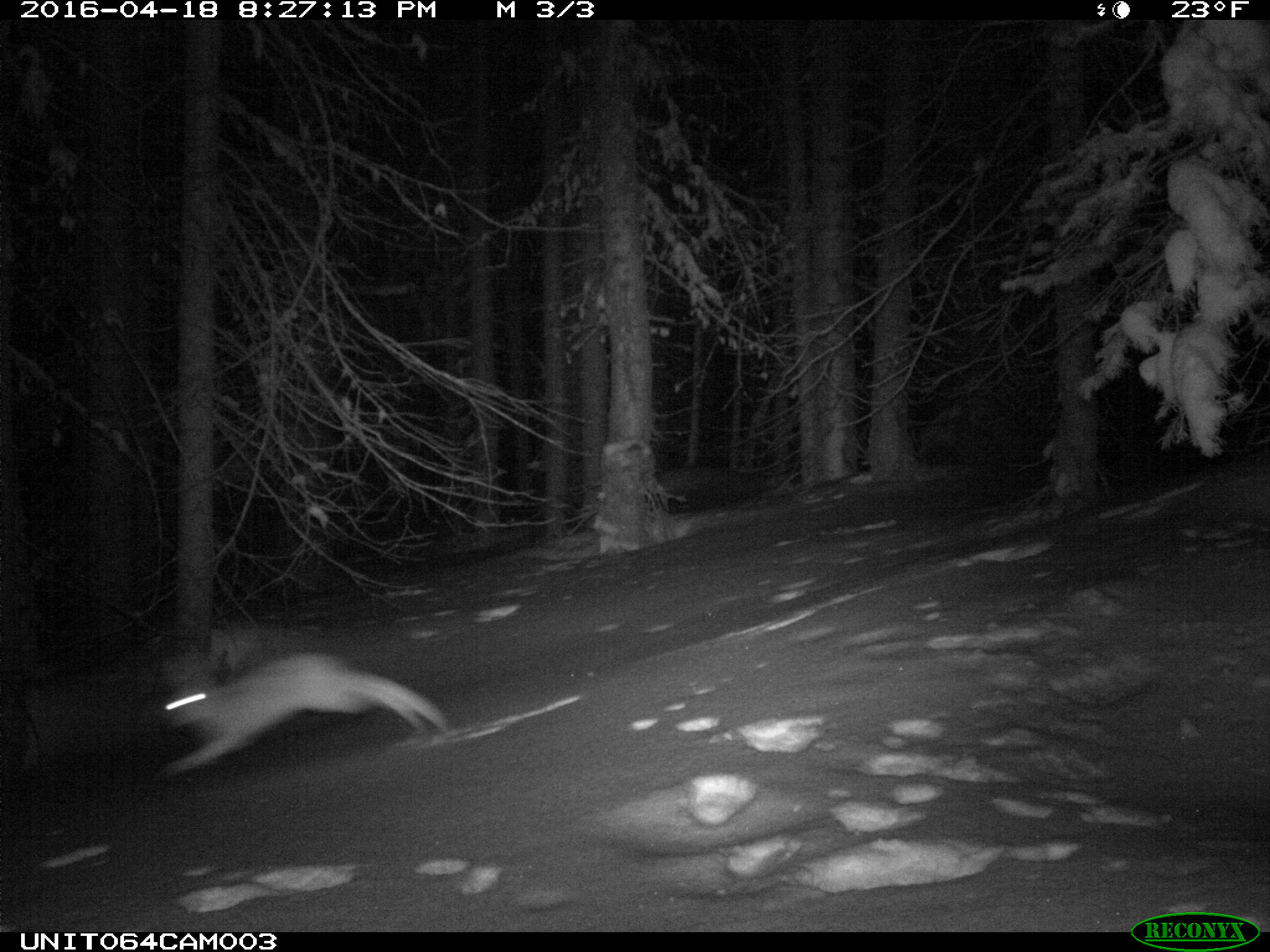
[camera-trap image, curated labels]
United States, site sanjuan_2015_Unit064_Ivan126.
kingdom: Animalia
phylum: Chordata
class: Mammalia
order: Lagomorpha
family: Leporidae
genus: Lepus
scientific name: Lepus americanus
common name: snowshoe hare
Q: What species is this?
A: Lepus americanus (snowshoe hare).